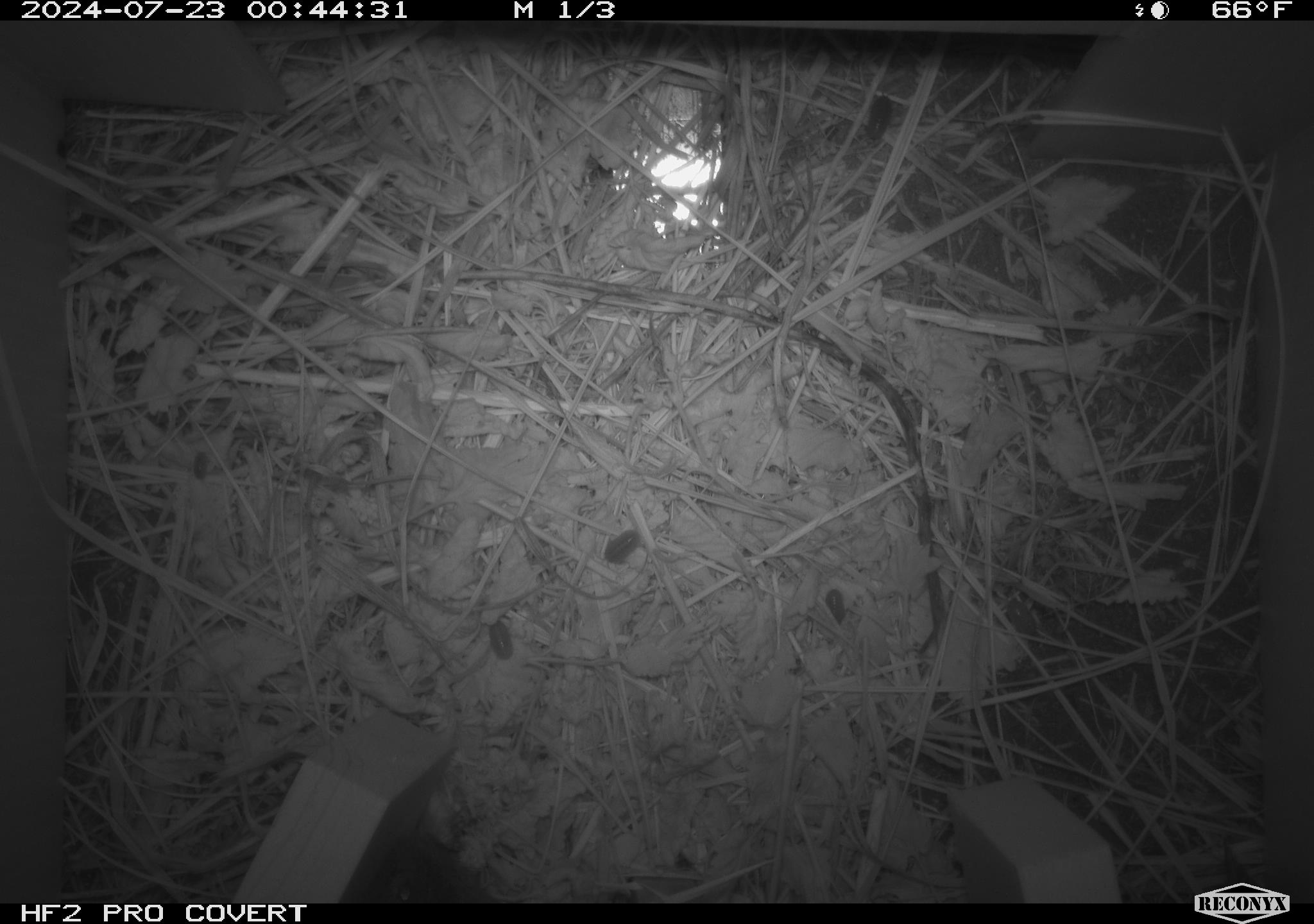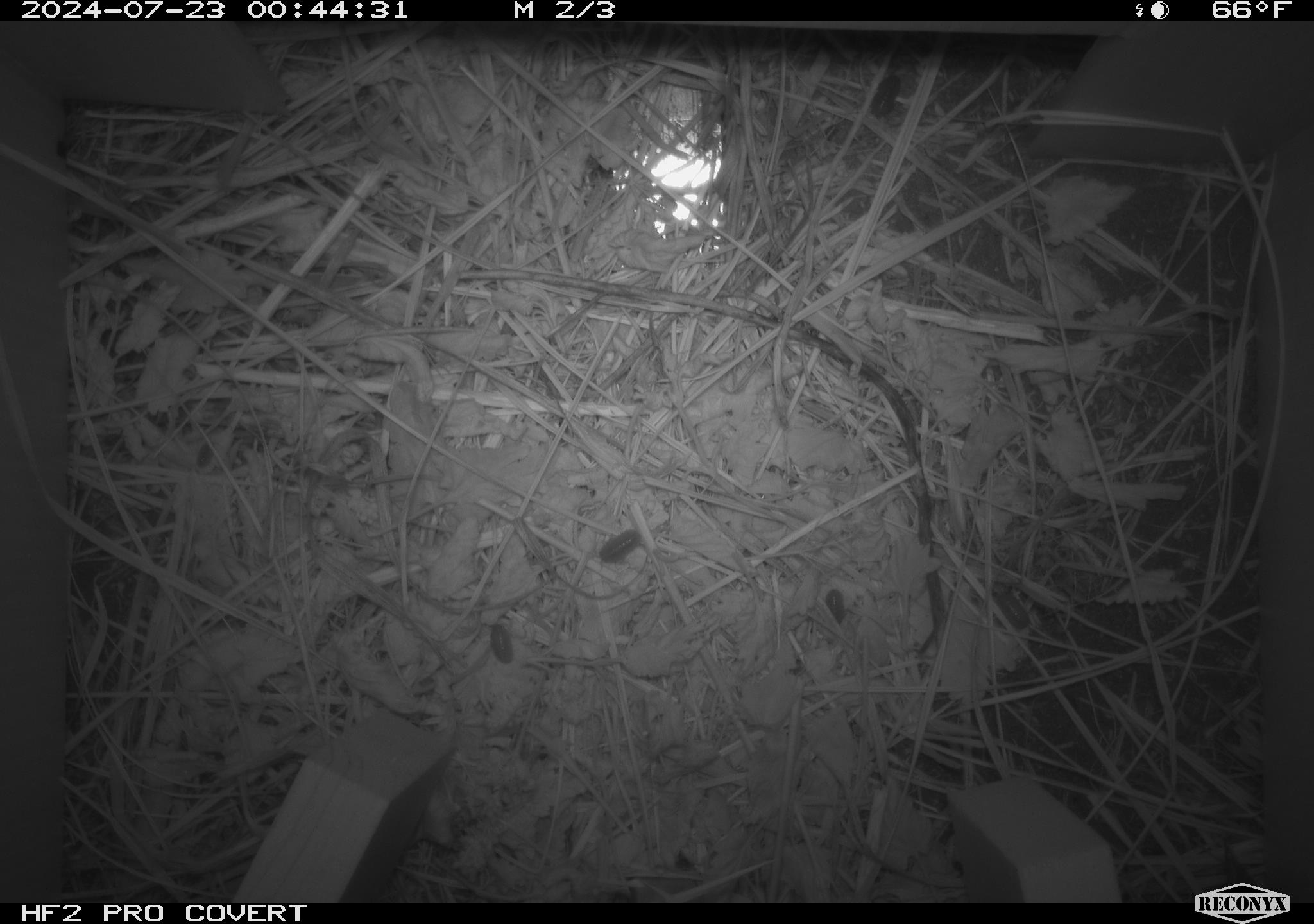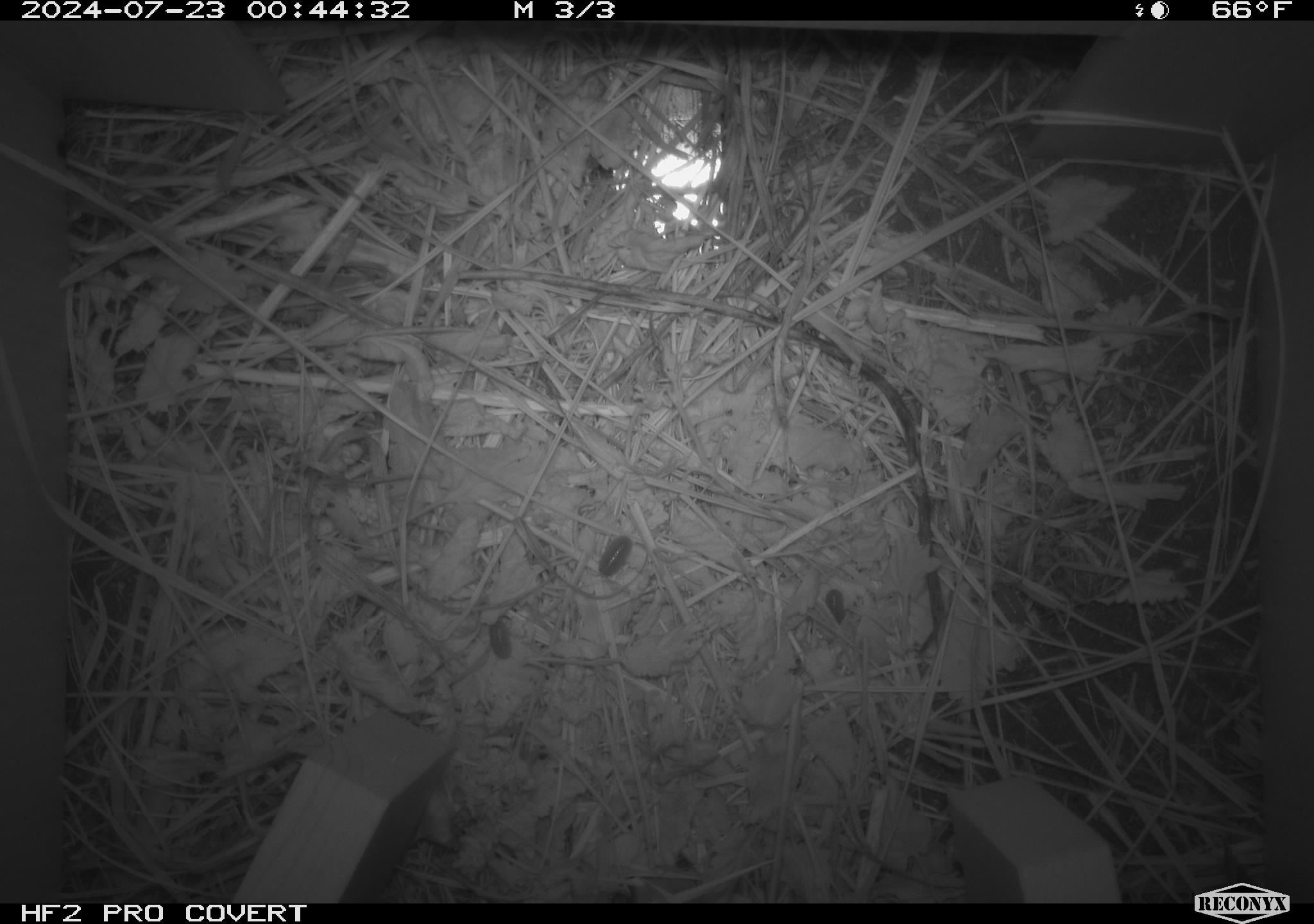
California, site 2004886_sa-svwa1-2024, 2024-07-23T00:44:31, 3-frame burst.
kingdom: Animalia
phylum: Arthropoda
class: Malacostraca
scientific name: Malacostraca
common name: amphipods, crabs, isopods, krill, lobsters and shrimps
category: malacostracan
Malacostracan (amphipods, crabs, isopods, krill, lobsters and shrimps) (Malacostraca).